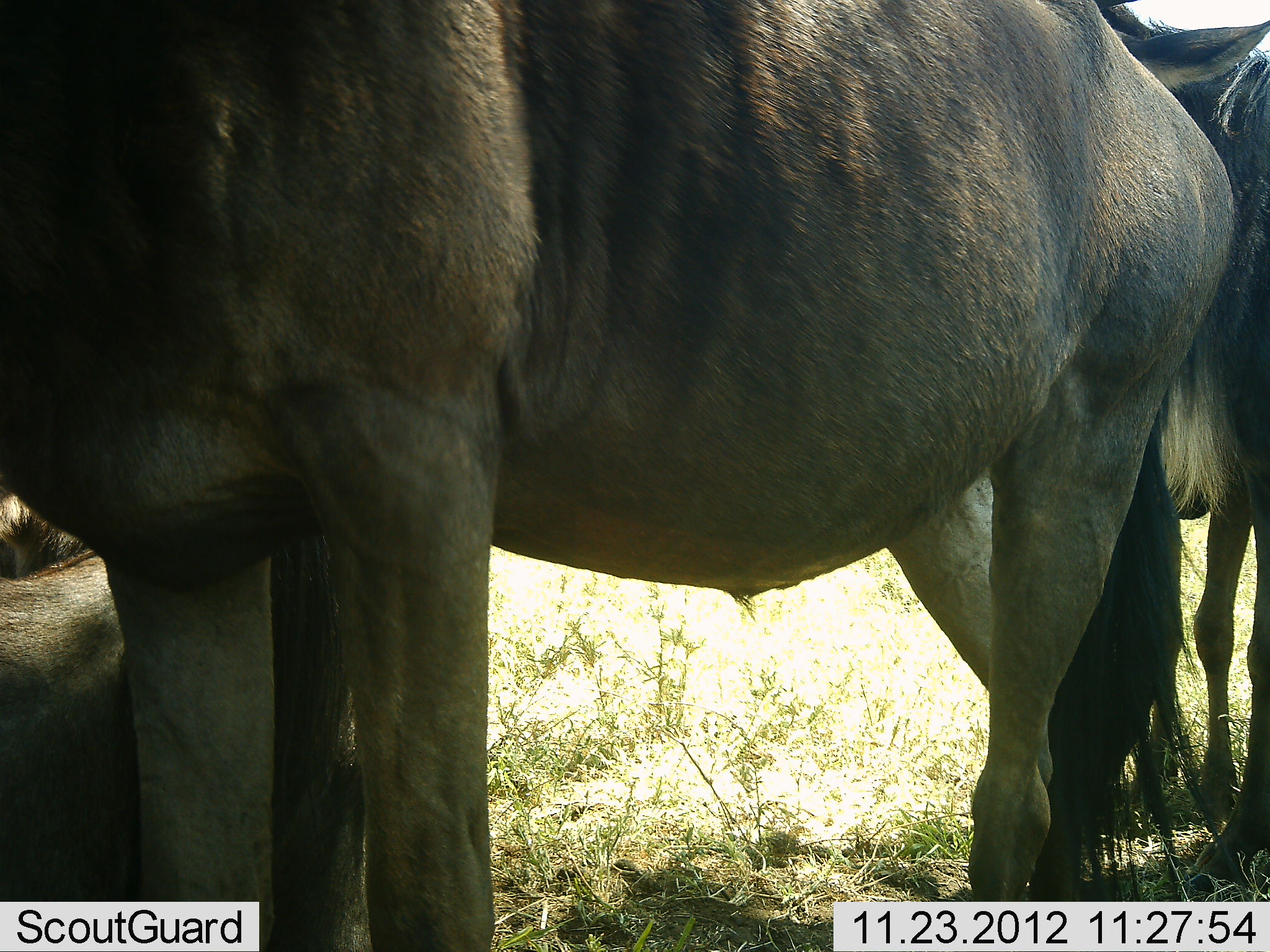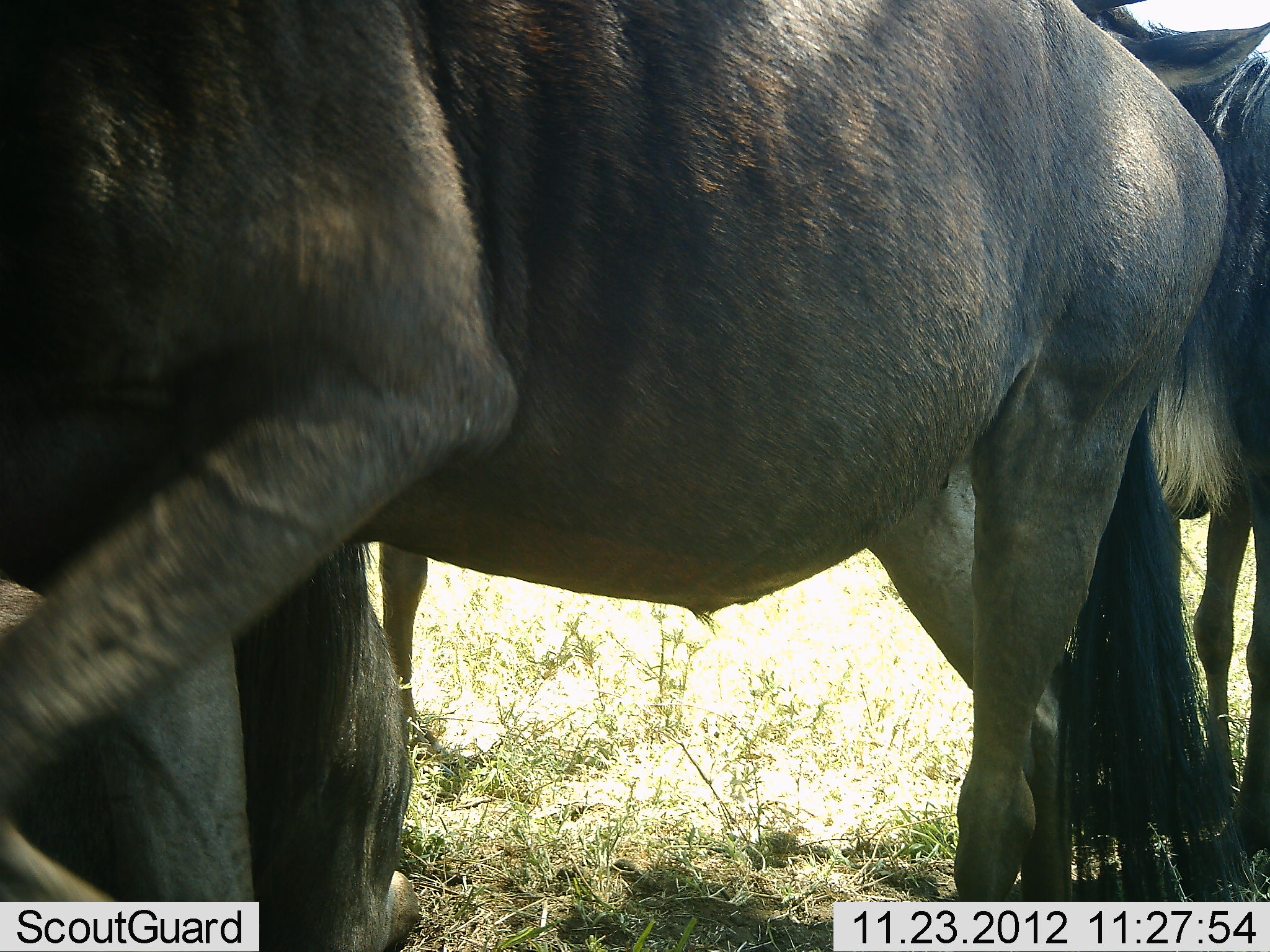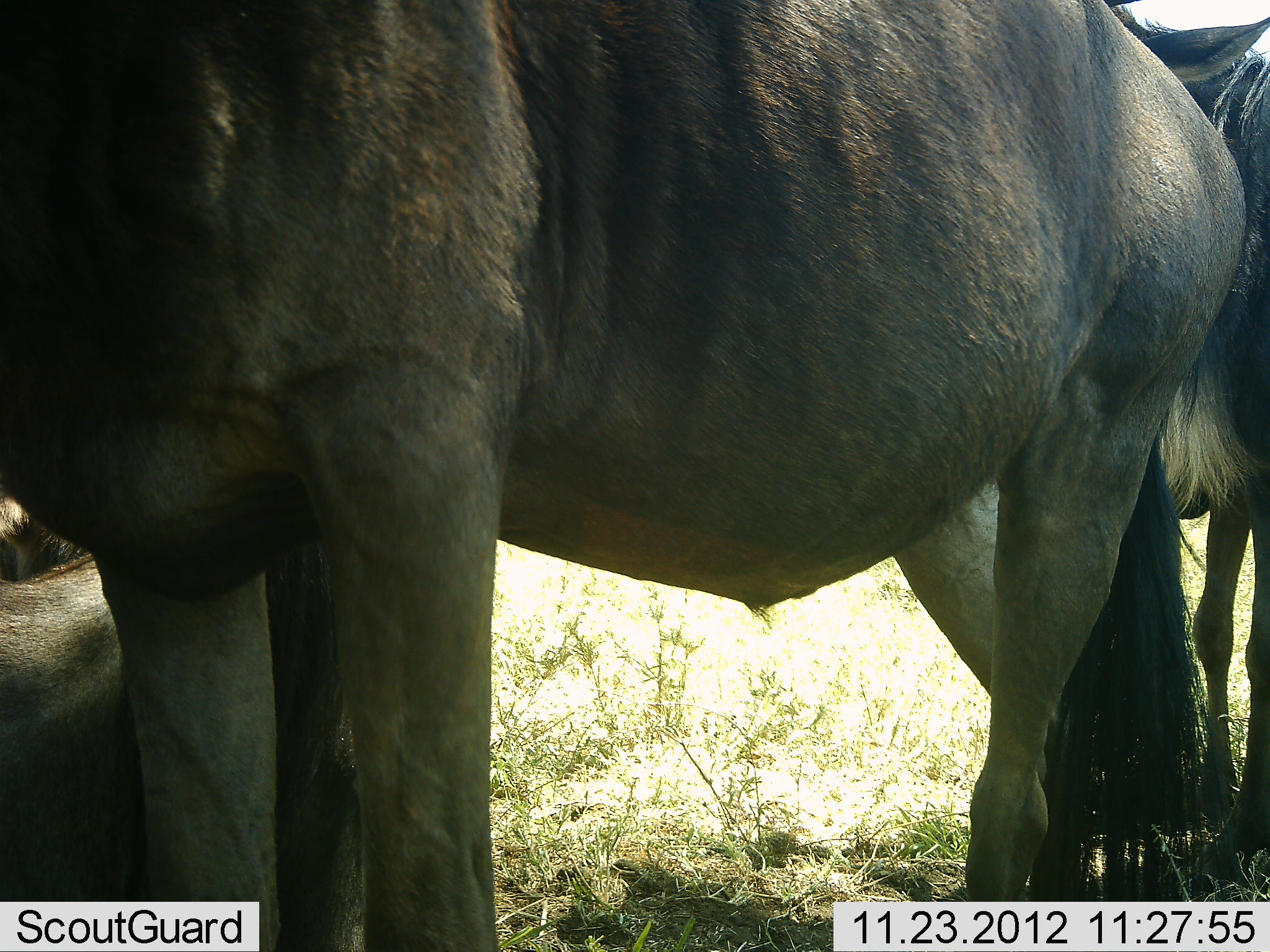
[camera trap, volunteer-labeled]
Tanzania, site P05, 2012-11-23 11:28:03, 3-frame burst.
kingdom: Animalia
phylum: Chordata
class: Mammalia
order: Artiodactyla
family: Bovidae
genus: Connochaetes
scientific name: Connochaetes taurinus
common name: blue wildebeest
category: wildebeest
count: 3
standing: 70%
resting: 50%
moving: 30%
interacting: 10%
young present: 0%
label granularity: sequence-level